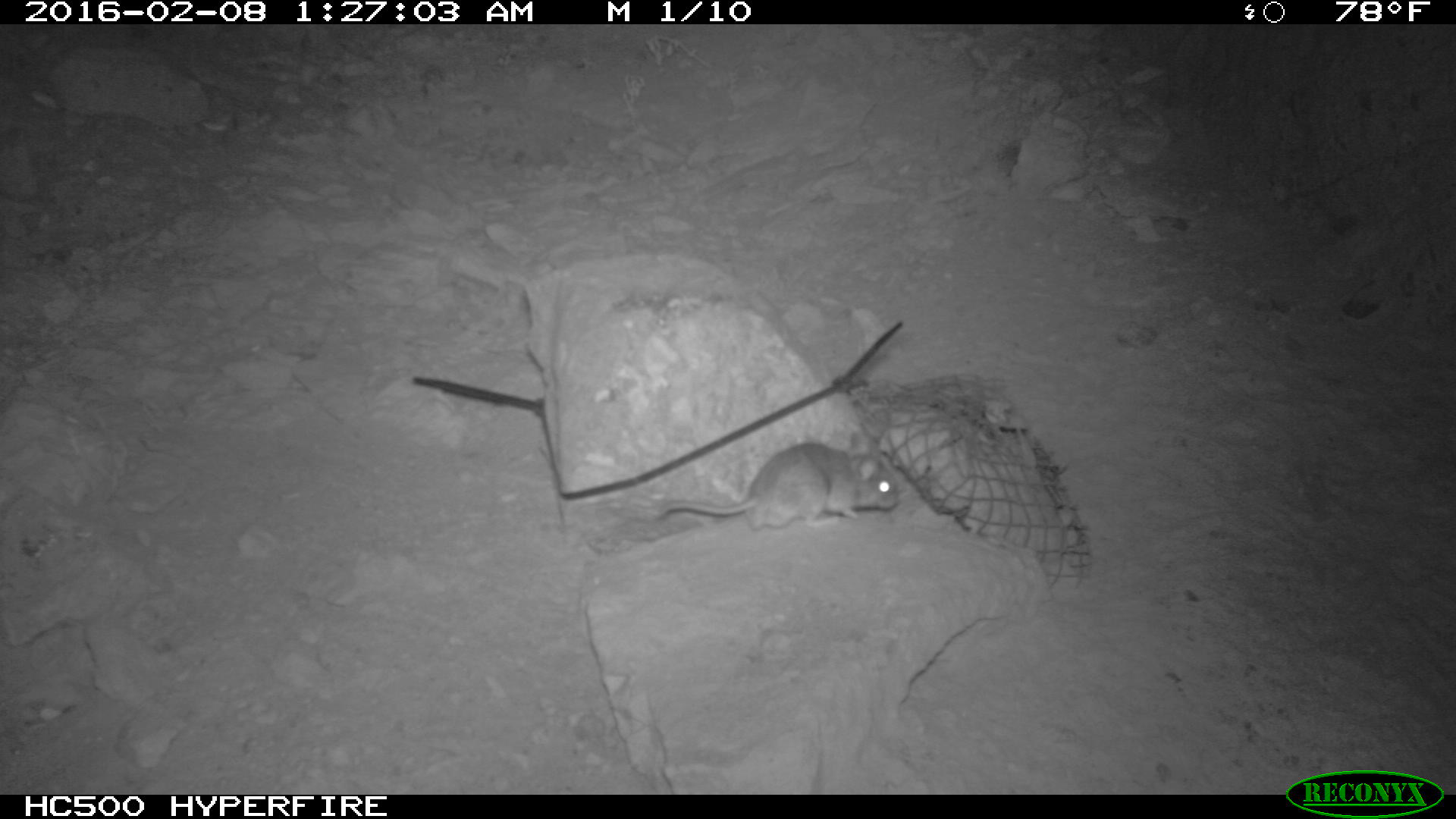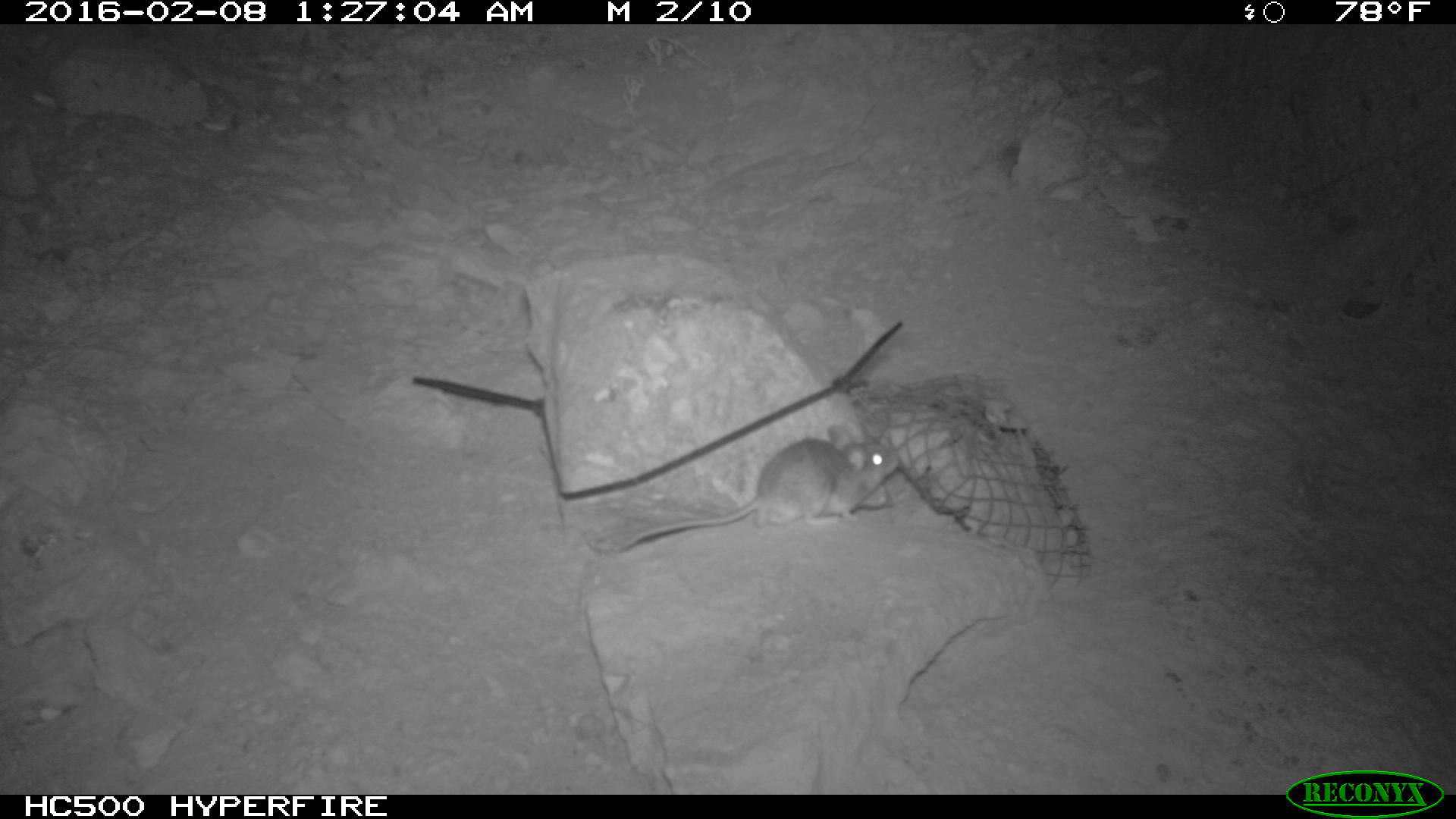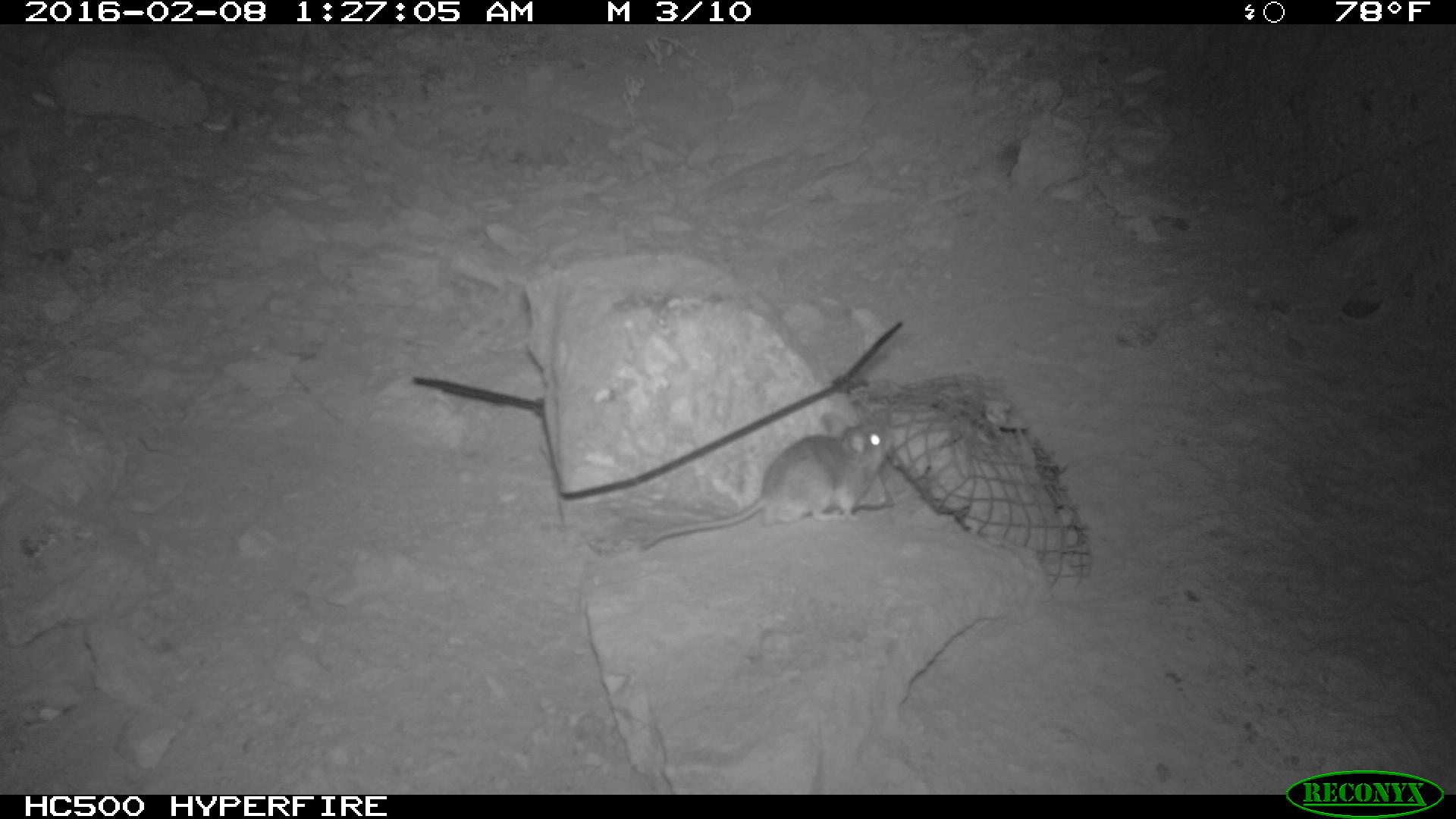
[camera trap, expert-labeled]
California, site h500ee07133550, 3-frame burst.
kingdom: Animalia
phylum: Chordata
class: Mammalia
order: Rodentia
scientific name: Rodentia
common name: rodent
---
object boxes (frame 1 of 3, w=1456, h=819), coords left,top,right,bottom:
rodent: 657,430,900,527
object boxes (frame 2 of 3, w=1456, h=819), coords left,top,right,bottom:
rodent: 612,424,899,554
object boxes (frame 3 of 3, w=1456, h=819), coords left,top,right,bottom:
rodent: 636,412,895,551